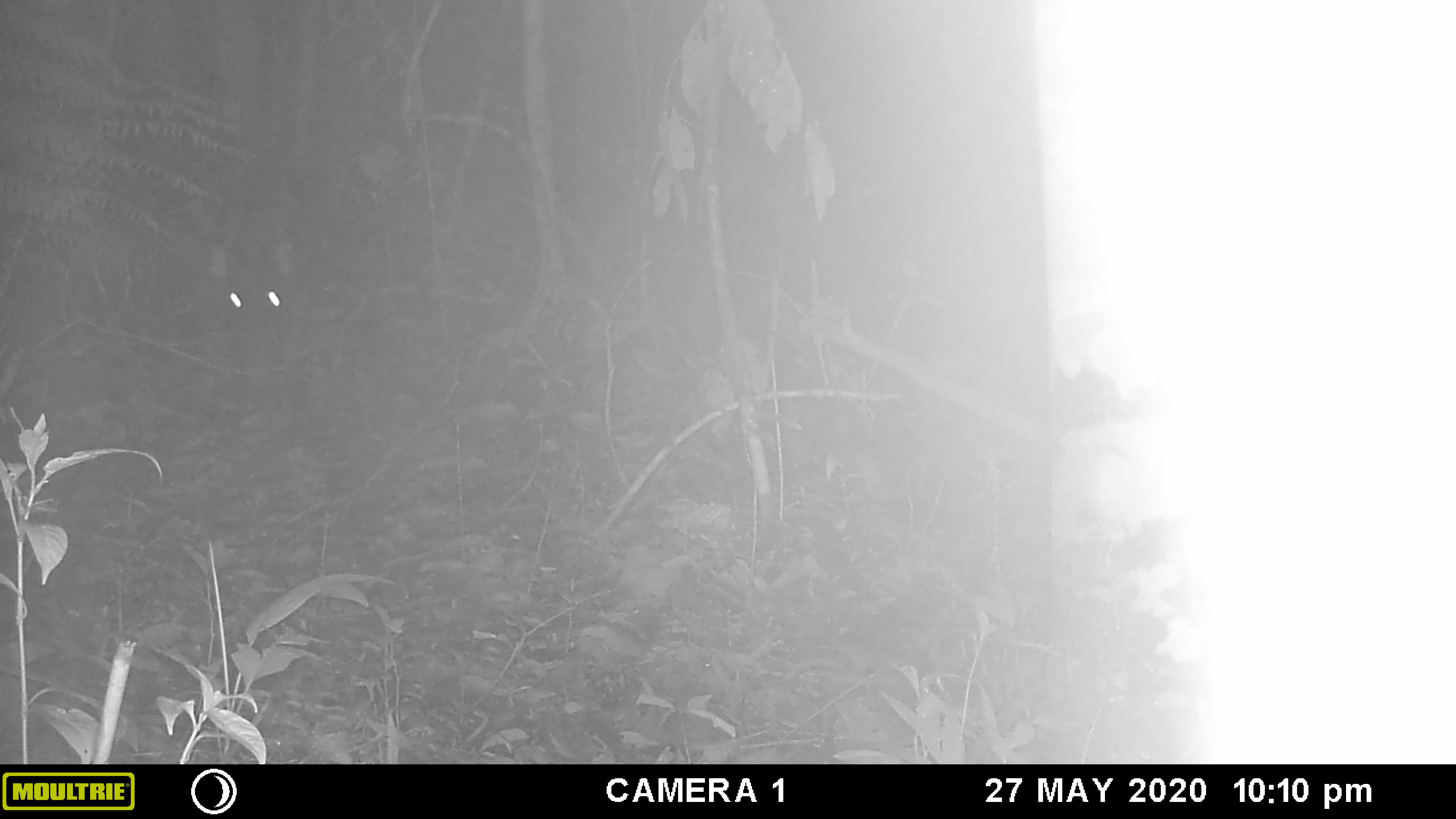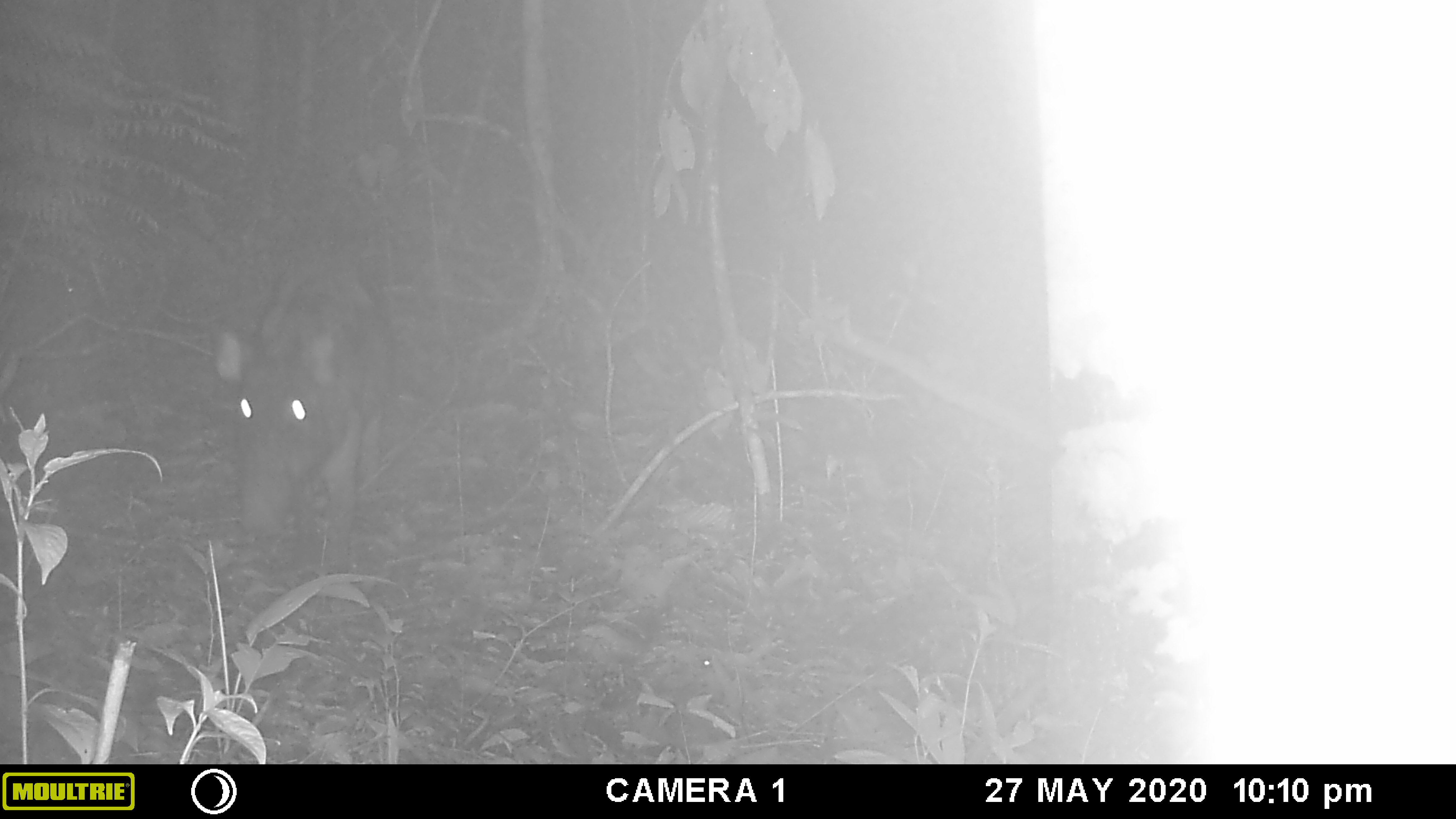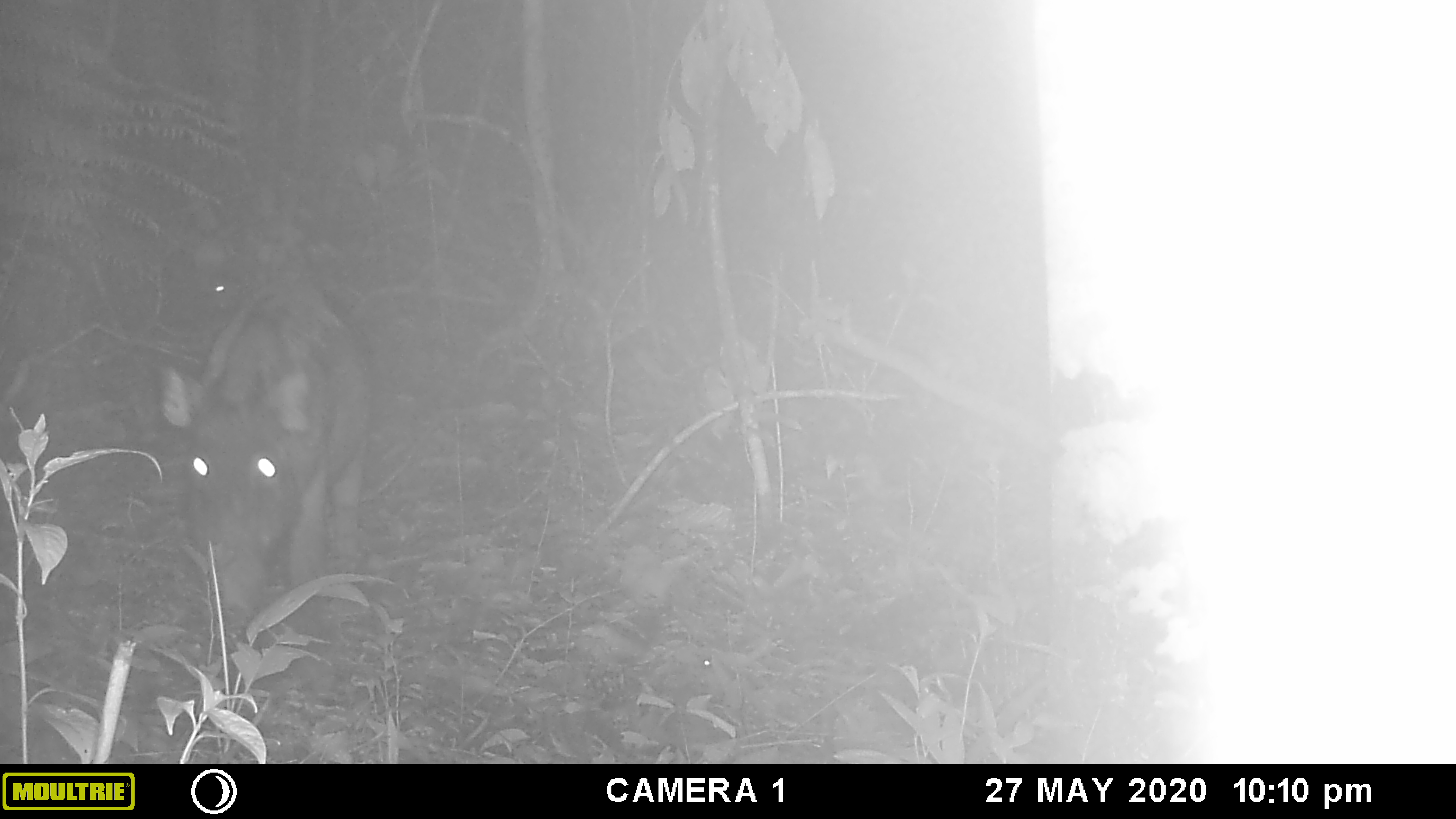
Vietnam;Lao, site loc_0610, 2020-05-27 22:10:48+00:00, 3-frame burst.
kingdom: Animalia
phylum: Chordata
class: Mammalia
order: Artiodactyla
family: Suidae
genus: Sus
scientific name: Sus scrofa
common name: eurasian wild pig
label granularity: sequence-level